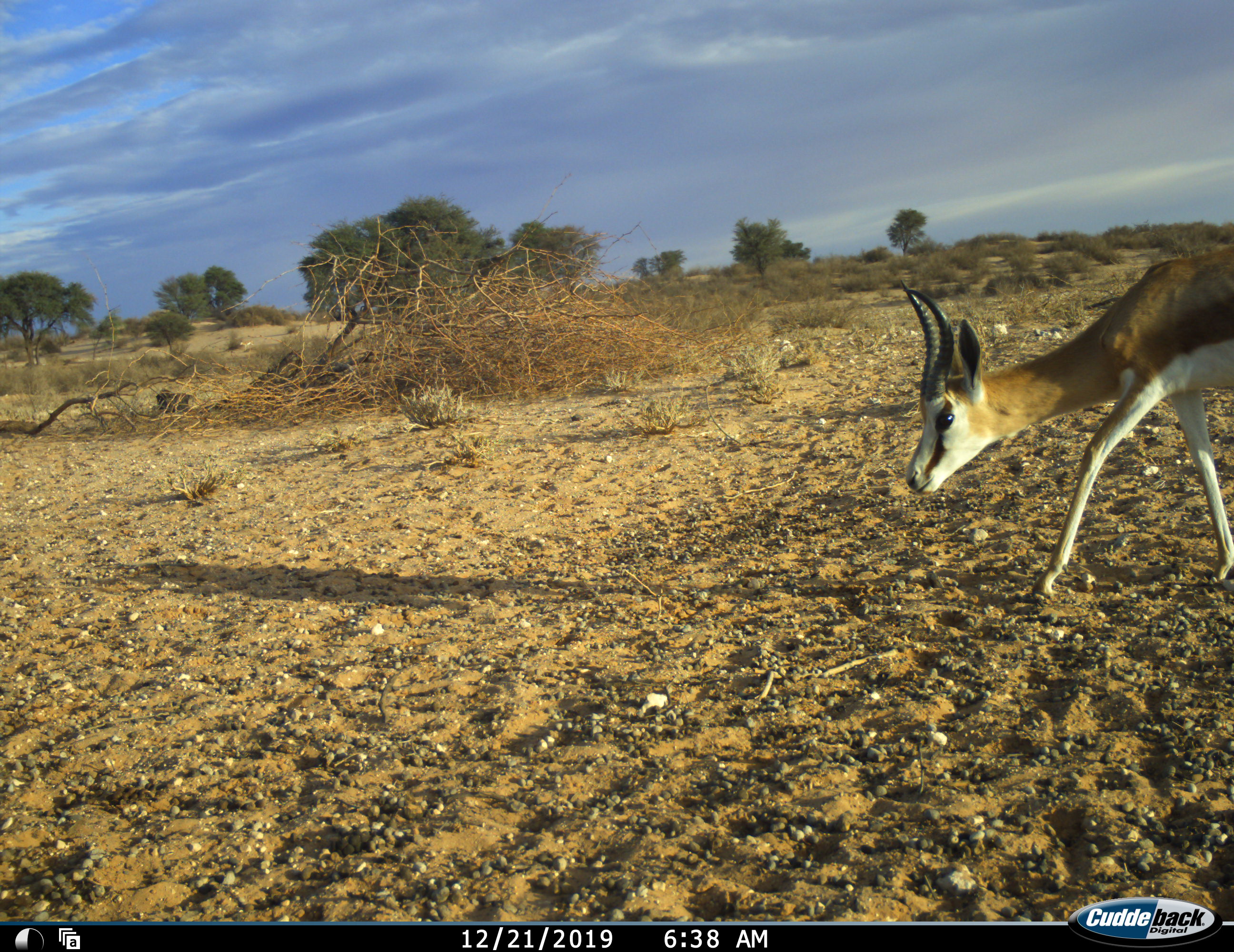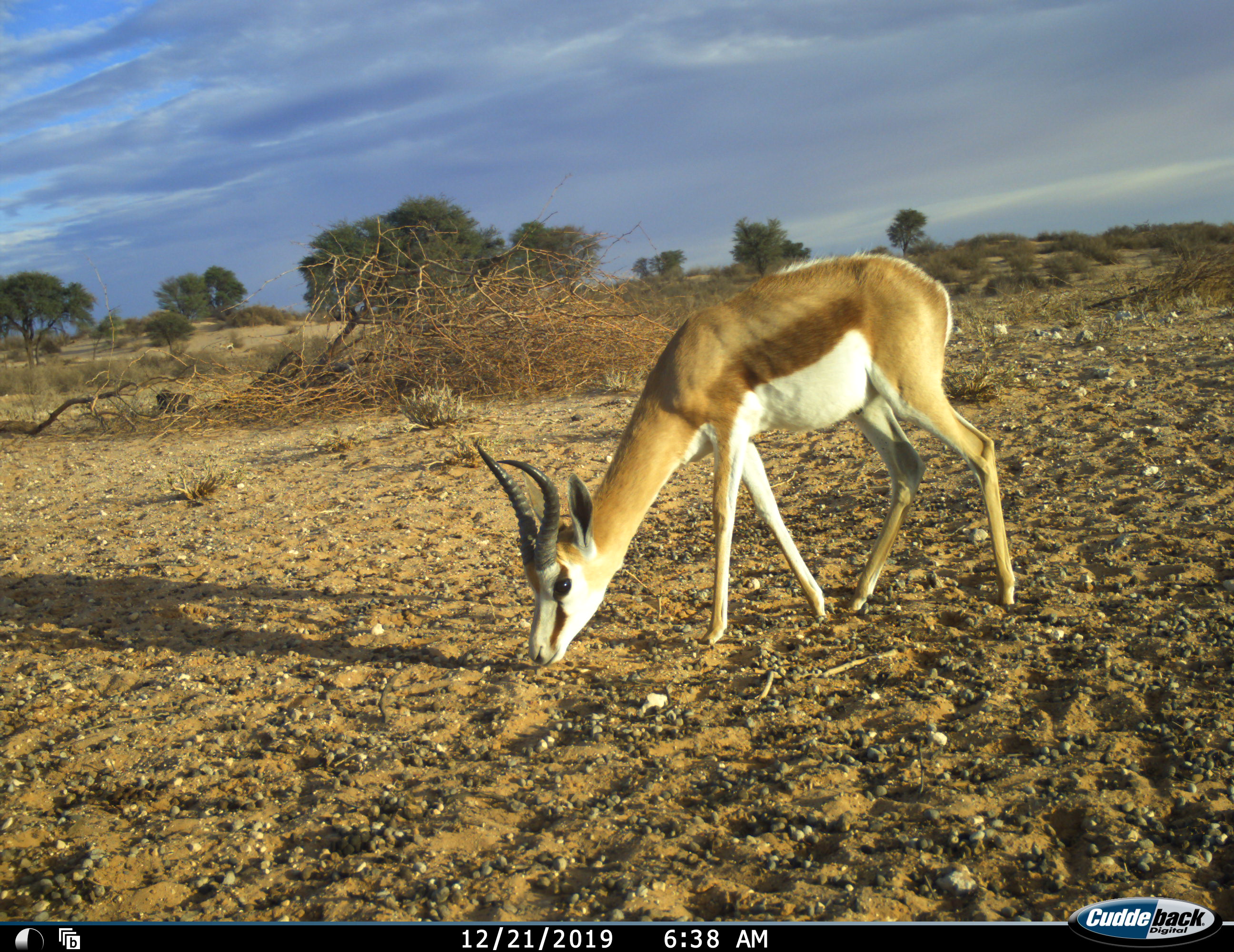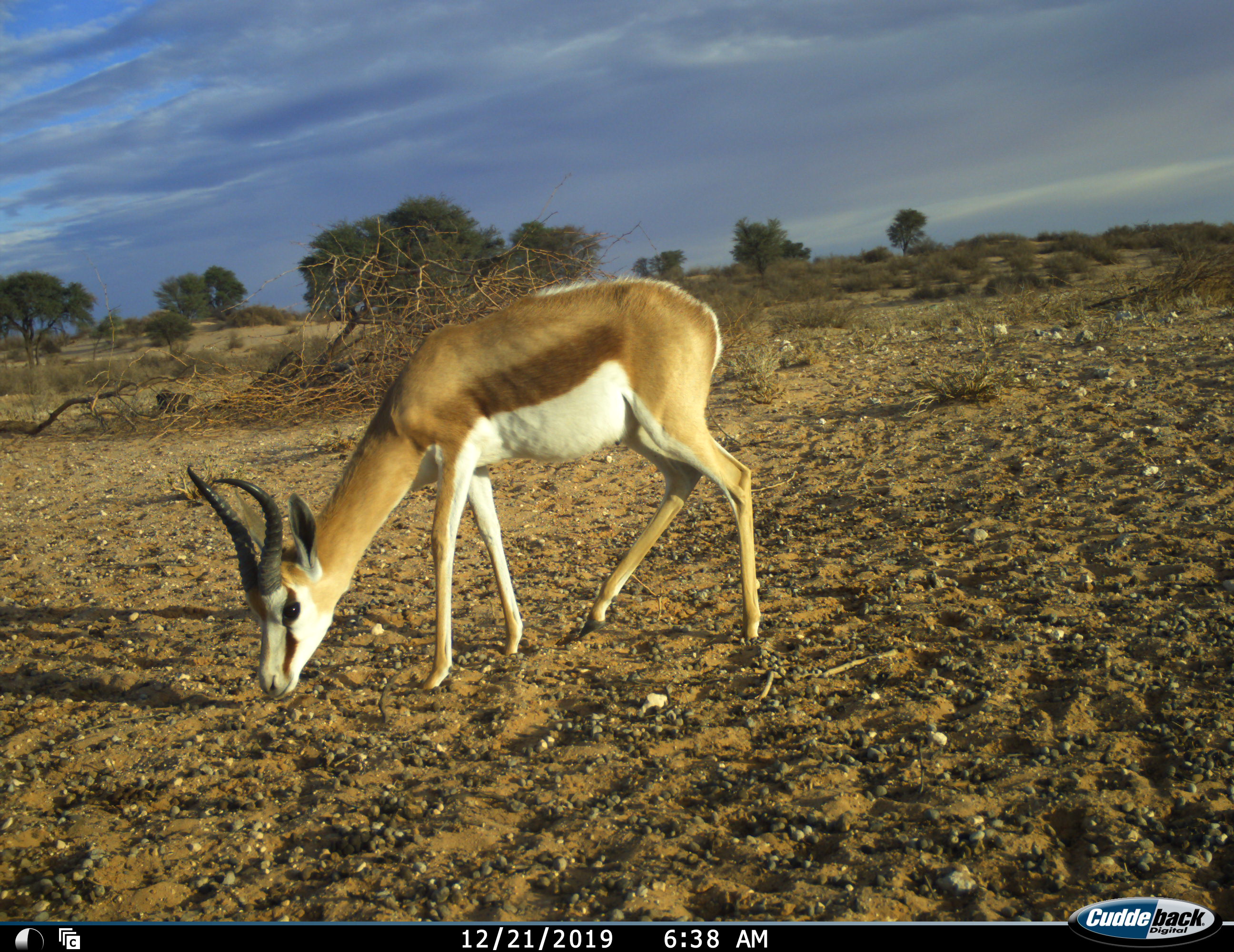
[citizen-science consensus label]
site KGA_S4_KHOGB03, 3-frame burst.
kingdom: Animalia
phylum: Chordata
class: Mammalia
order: Artiodactyla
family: Bovidae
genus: Antidorcas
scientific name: Antidorcas marsupialis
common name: springbok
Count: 1.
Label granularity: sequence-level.